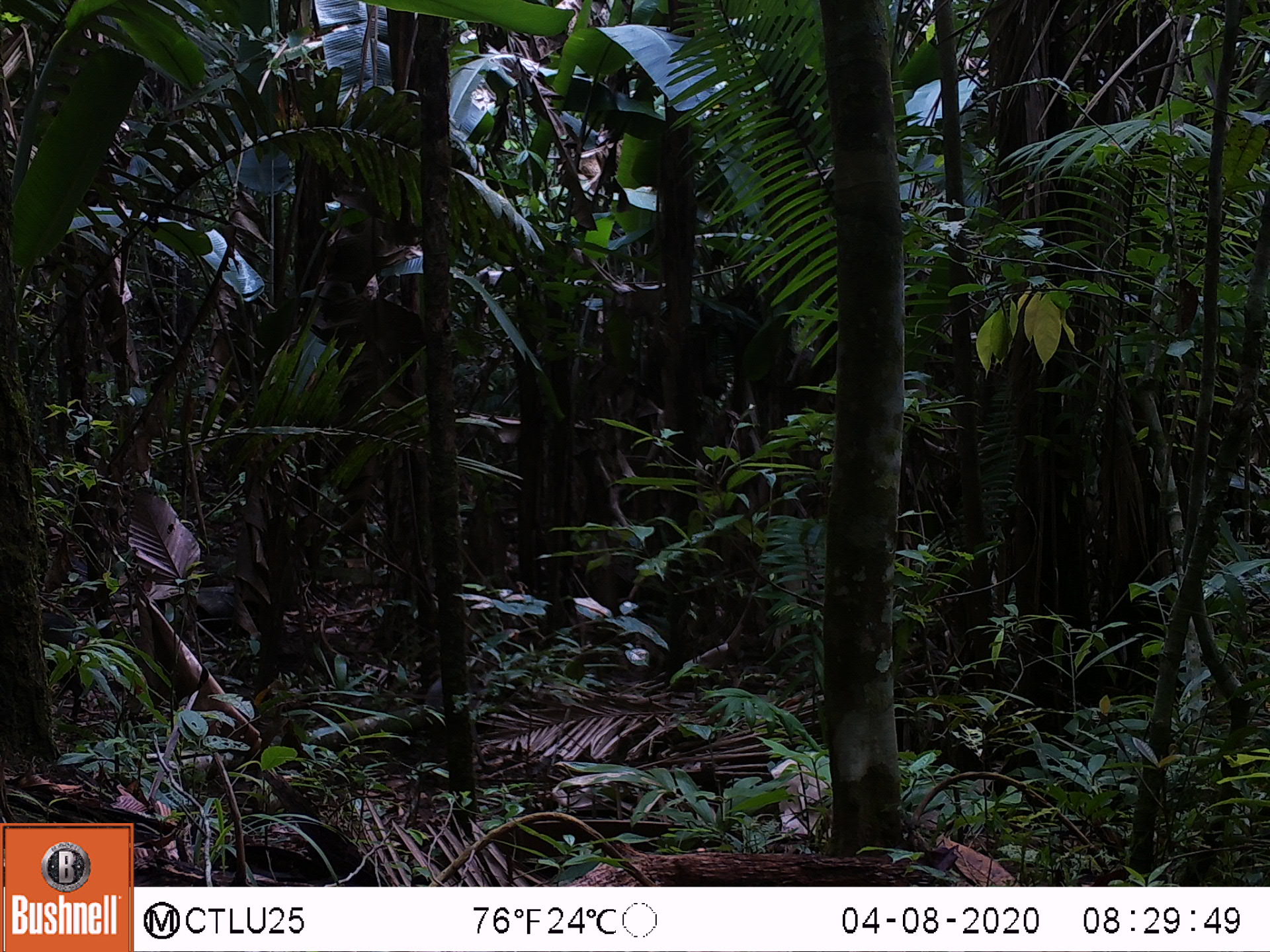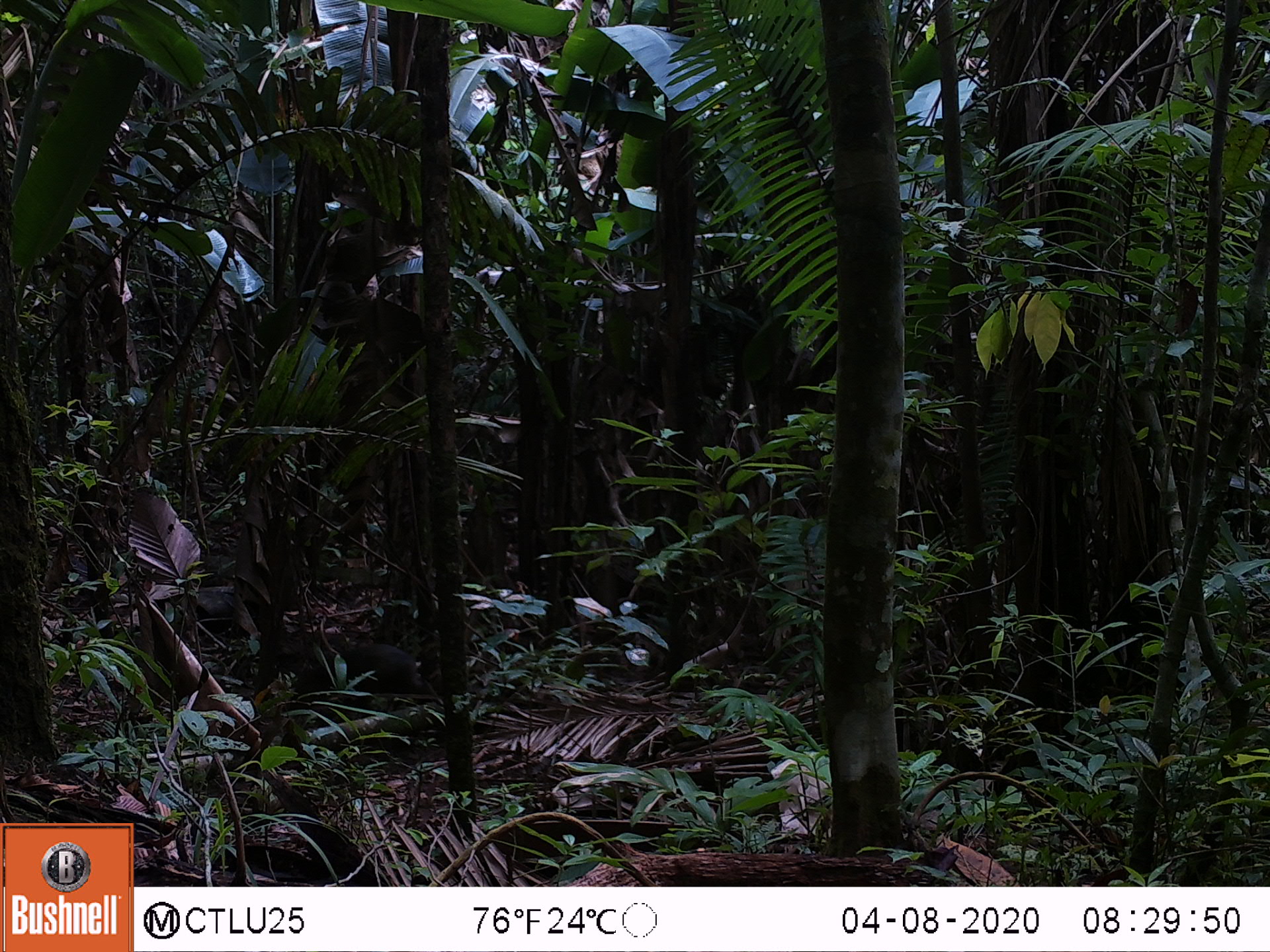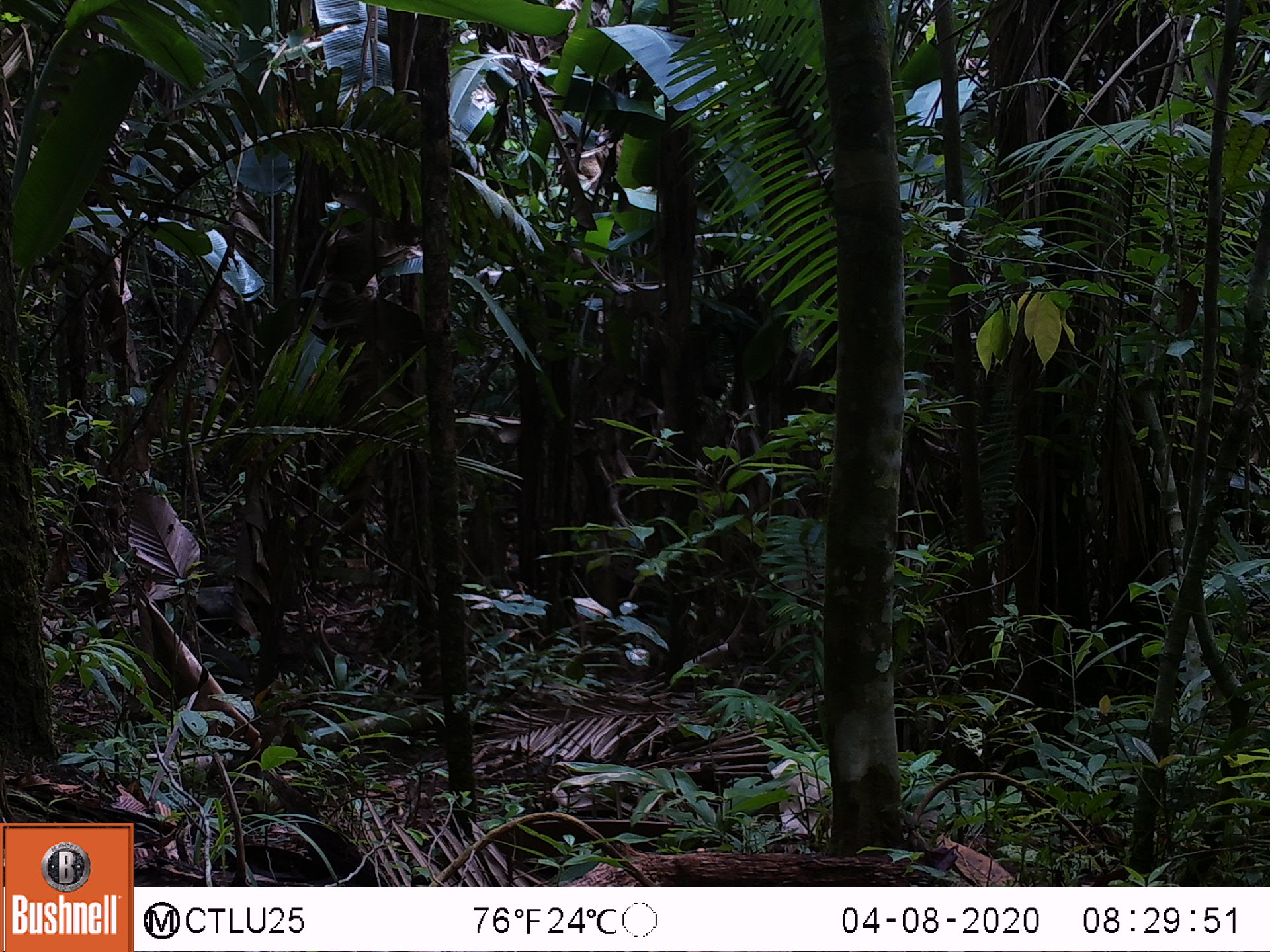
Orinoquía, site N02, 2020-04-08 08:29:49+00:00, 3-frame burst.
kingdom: Animalia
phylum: Chordata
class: Mammalia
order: Artiodactyla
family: Tayassuidae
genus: Pecari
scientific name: Pecari tajacu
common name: collared peccary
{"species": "collared peccary (Pecari tajacu)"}